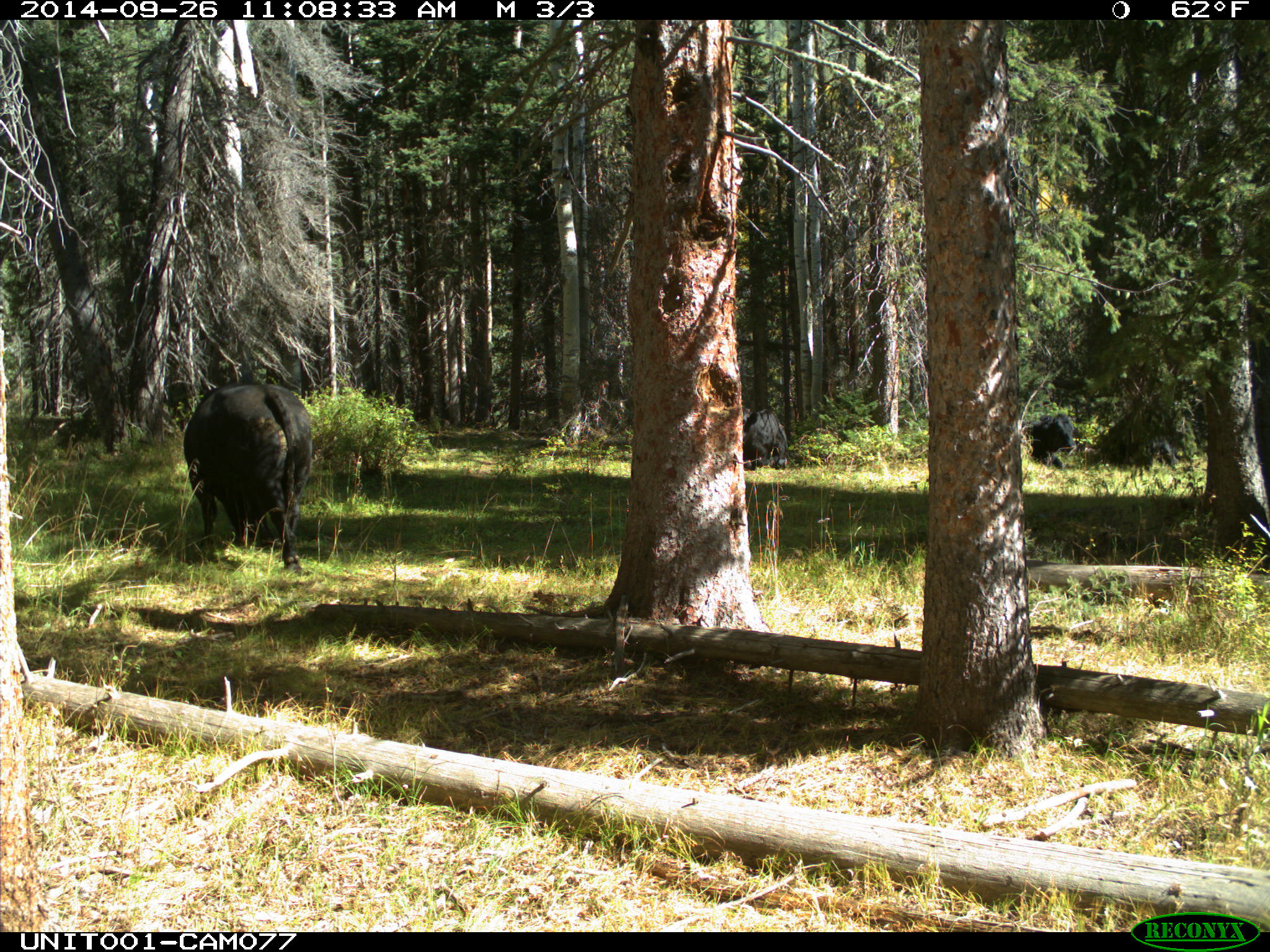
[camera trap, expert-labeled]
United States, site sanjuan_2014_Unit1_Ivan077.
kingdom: Animalia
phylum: Chordata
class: Mammalia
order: Artiodactyla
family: Bovidae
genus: Bos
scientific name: Bos taurus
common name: domestic cow